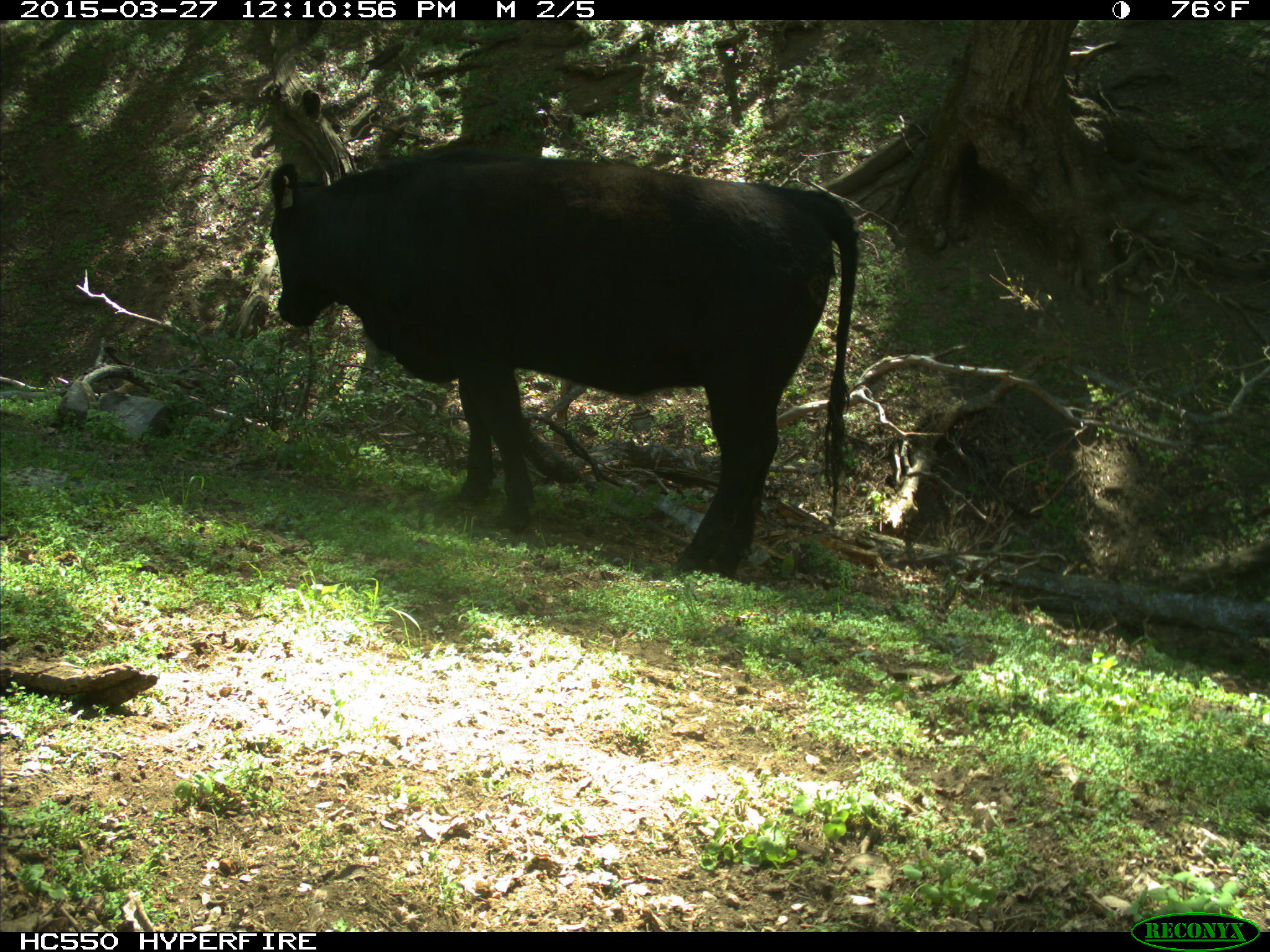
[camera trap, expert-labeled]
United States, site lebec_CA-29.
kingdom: Animalia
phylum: Chordata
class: Mammalia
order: Artiodactyla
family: Bovidae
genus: Bos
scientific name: Bos taurus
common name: domestic cow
Bos taurus (domestic cow).